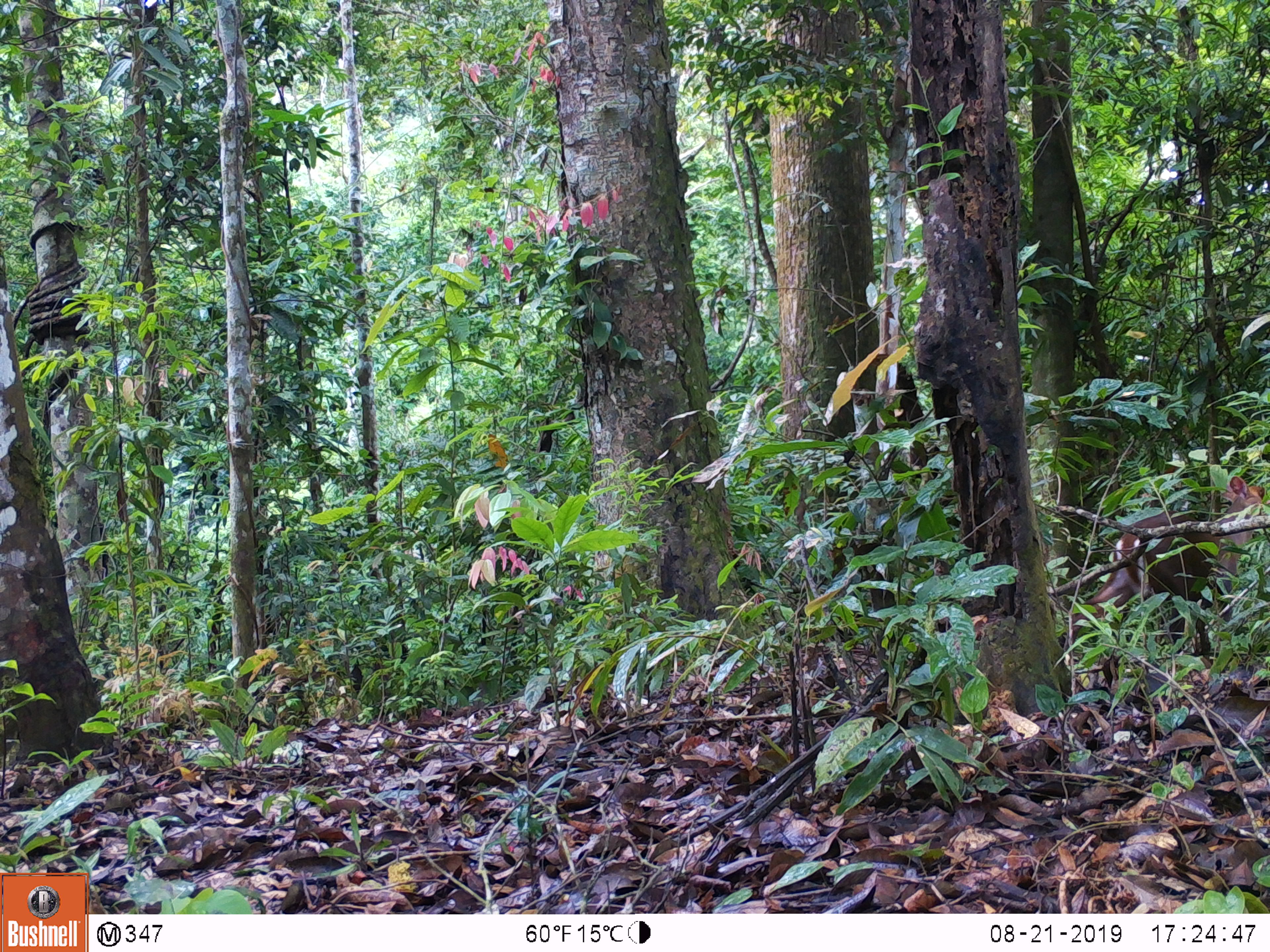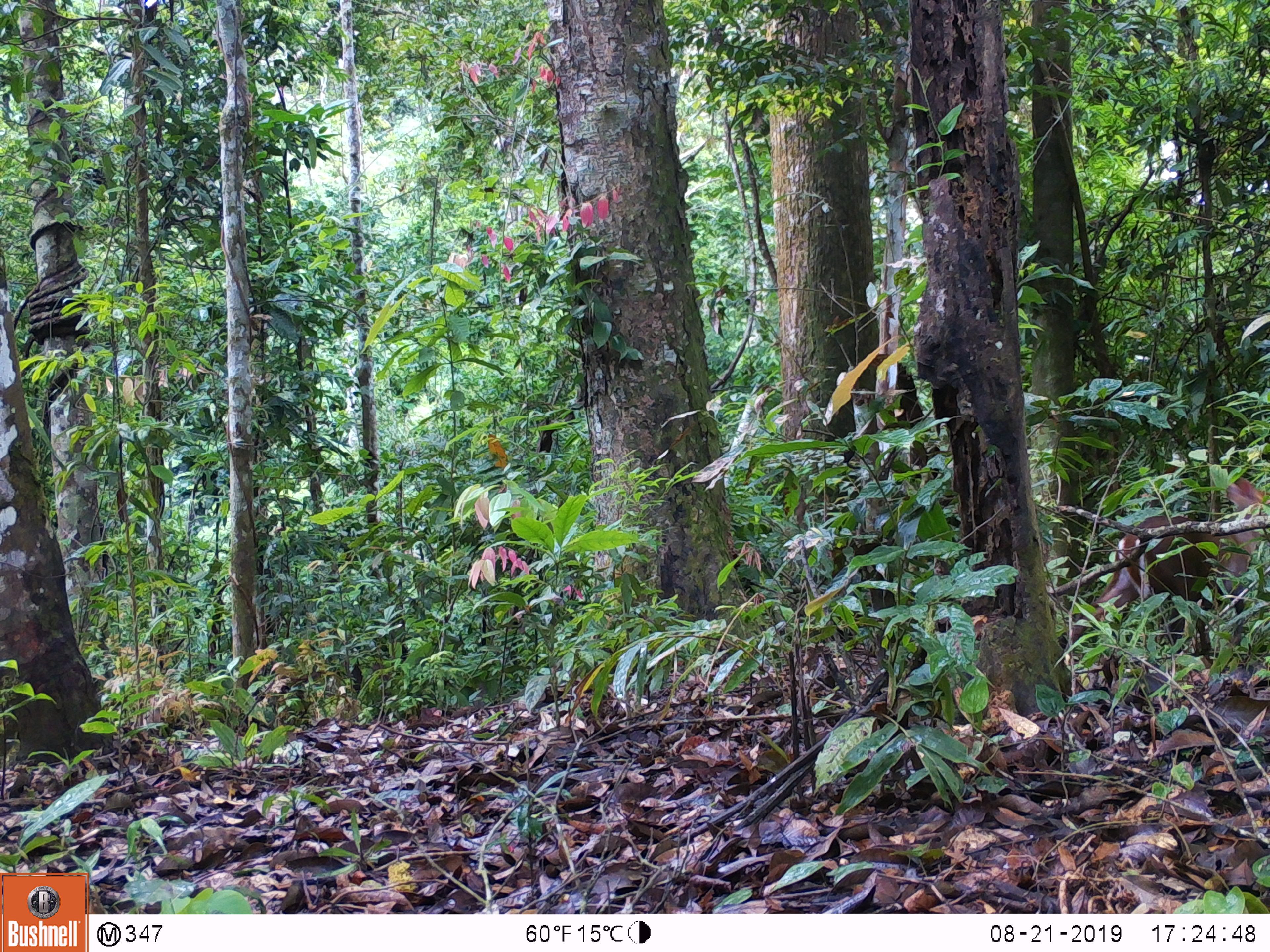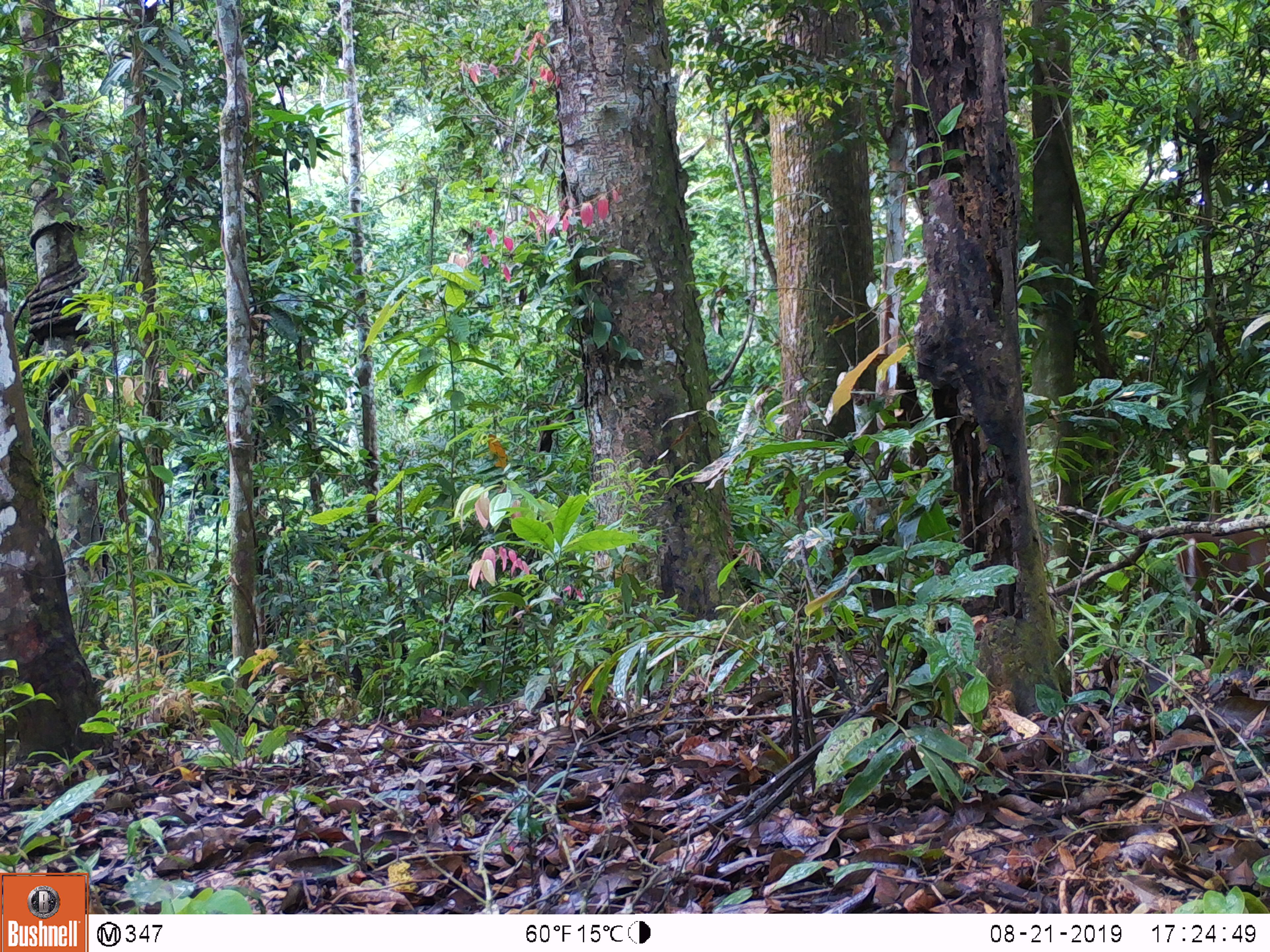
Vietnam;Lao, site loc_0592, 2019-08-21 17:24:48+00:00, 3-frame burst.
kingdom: Animalia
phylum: Chordata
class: Mammalia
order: Artiodactyla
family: Cervidae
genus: Muntiacus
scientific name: Muntiacus rooseveltorum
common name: roosevelt's muntjac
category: roosevelts muntjac group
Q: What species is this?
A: Roosevelts muntjac group (roosevelt's muntjac) (Muntiacus rooseveltorum).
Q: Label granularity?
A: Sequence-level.